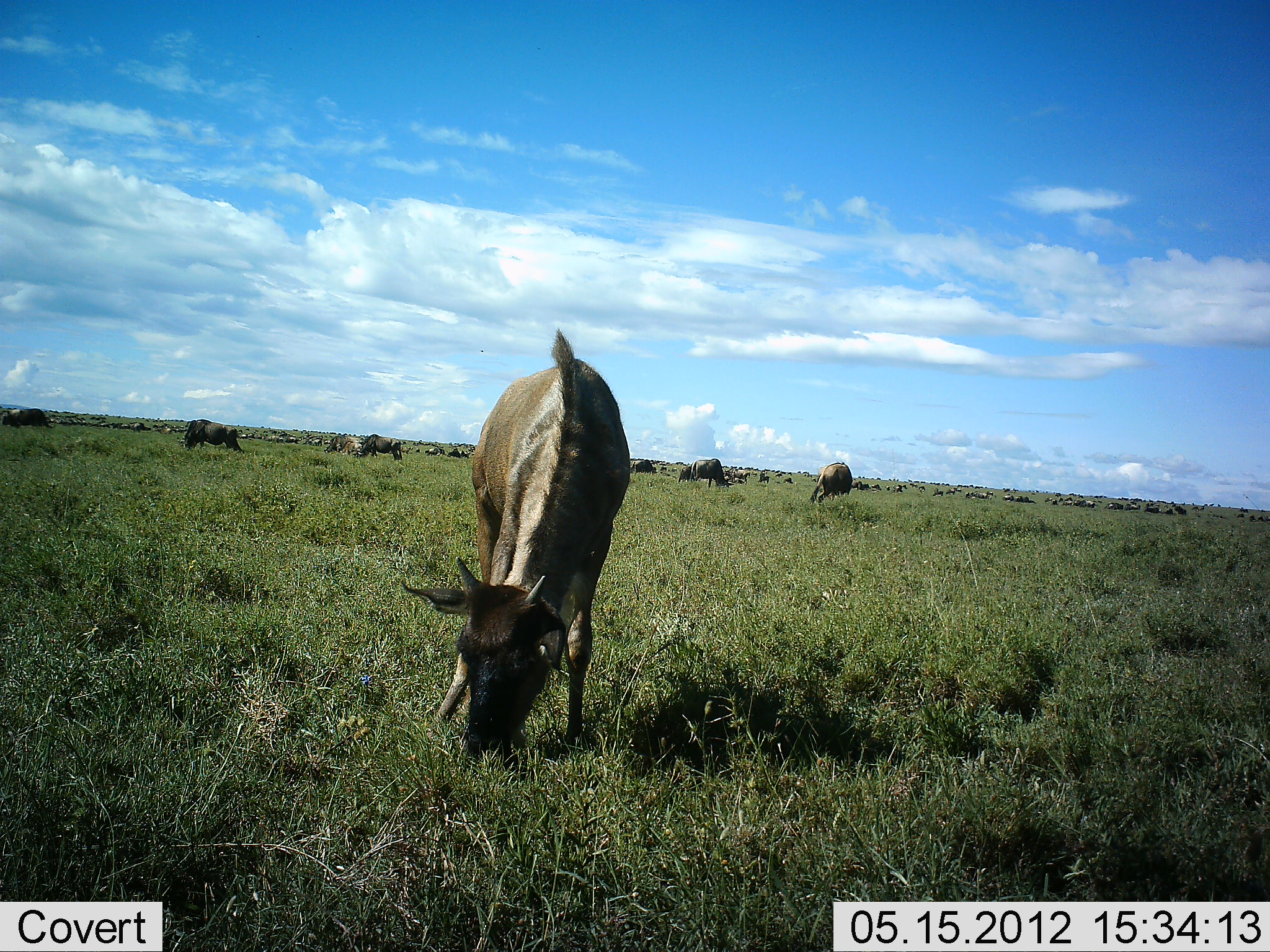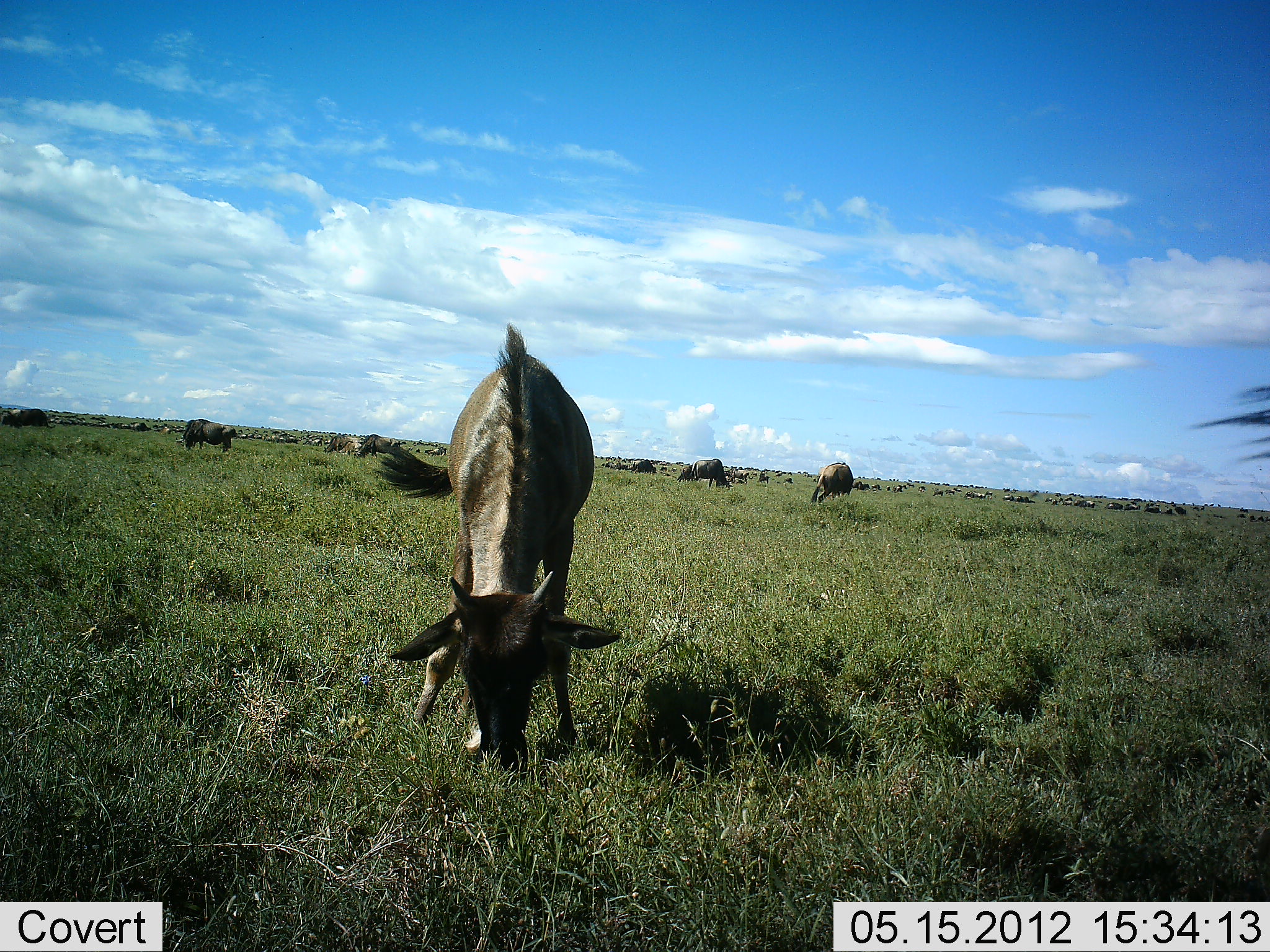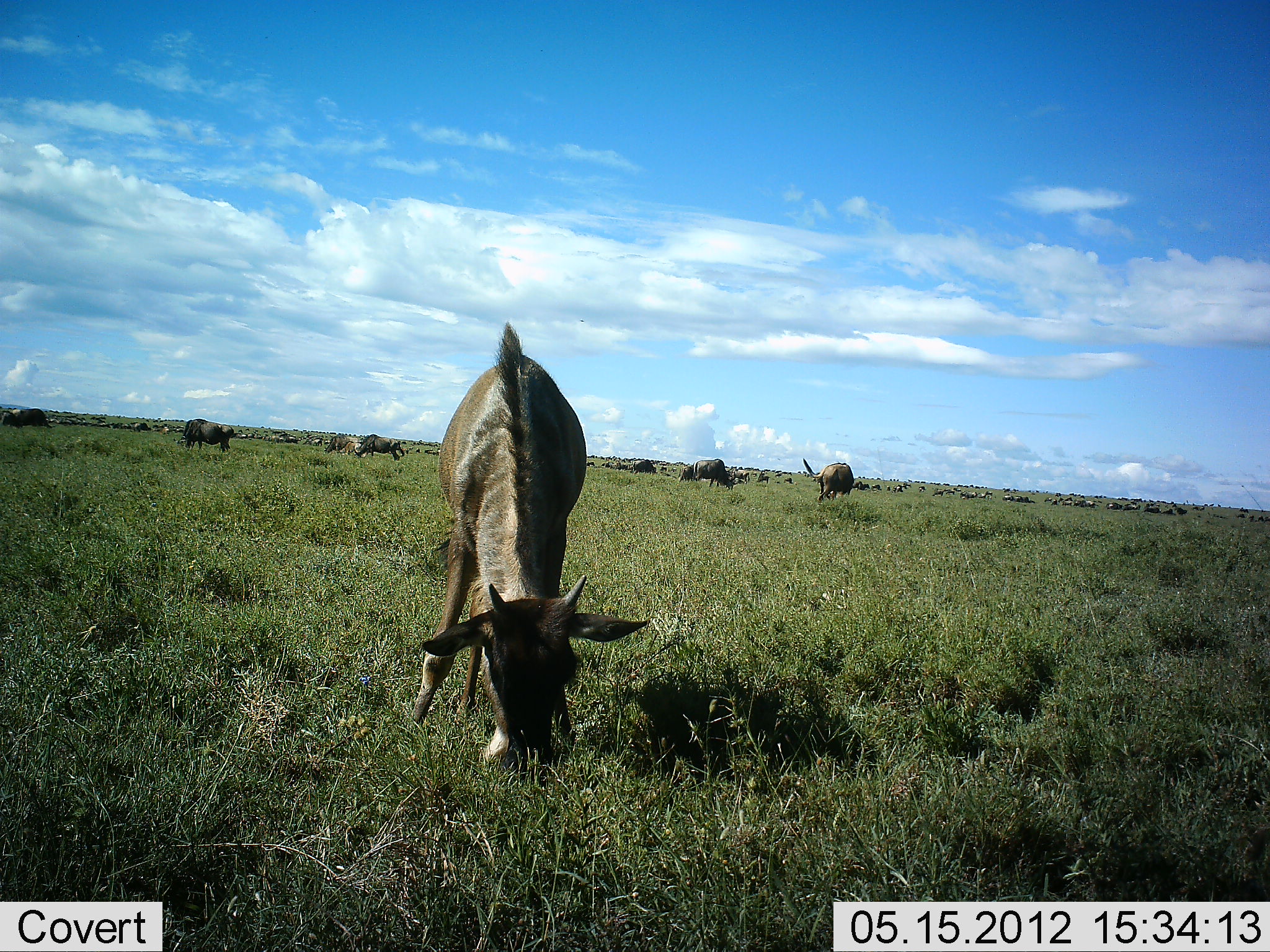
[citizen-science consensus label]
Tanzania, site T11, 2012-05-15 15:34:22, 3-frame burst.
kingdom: Animalia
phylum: Chordata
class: Mammalia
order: Artiodactyla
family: Bovidae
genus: Connochaetes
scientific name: Connochaetes taurinus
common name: blue wildebeest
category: wildebeest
Wildebeest (blue wildebeest) (Connochaetes taurinus), count 51+. Behavior (volunteer vote fractions): standing 36%, resting 0%, moving 36%, interacting 0%. Young present (vote fraction): 18%. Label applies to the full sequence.